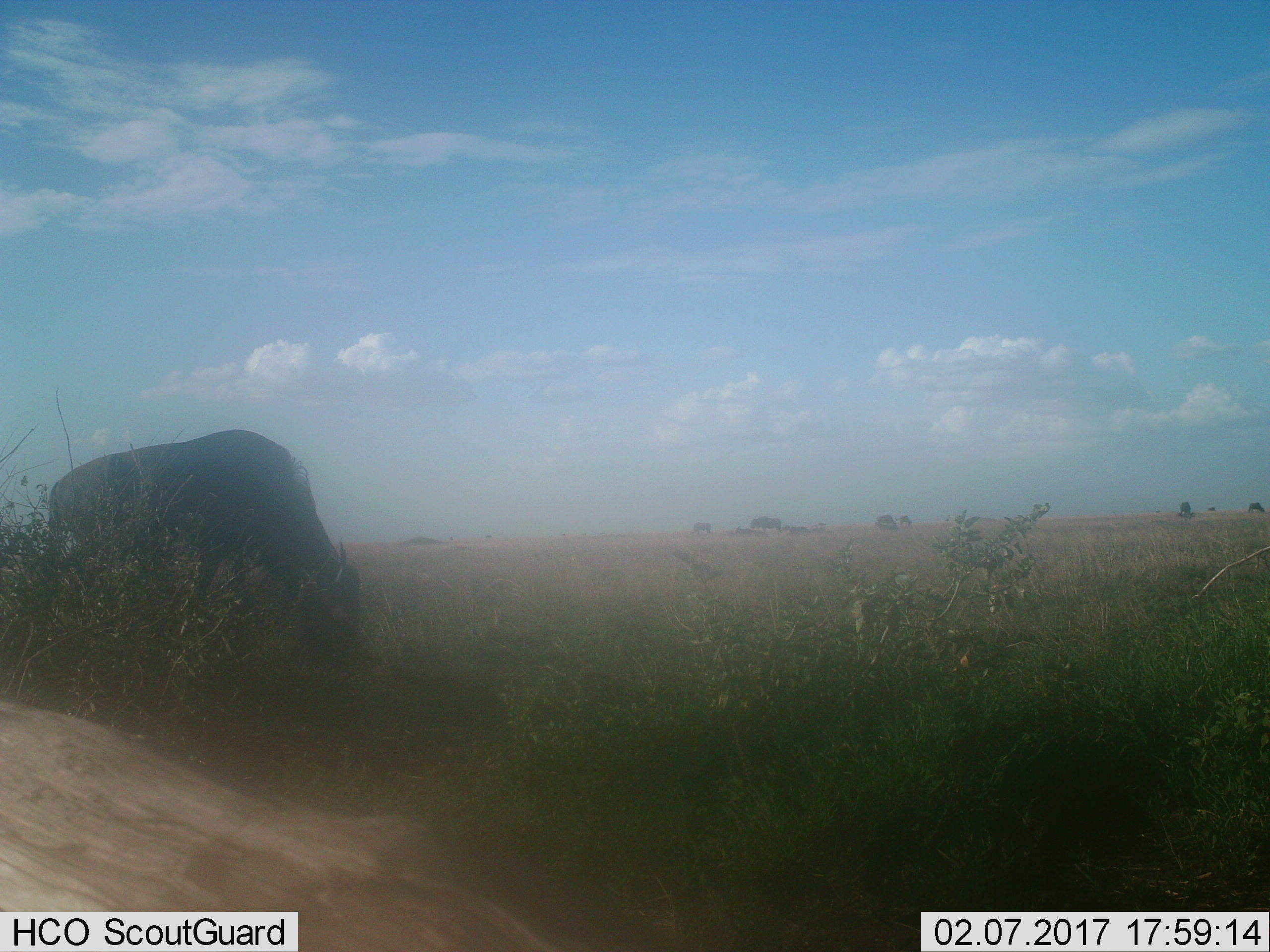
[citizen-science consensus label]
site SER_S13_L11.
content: unidentified animal